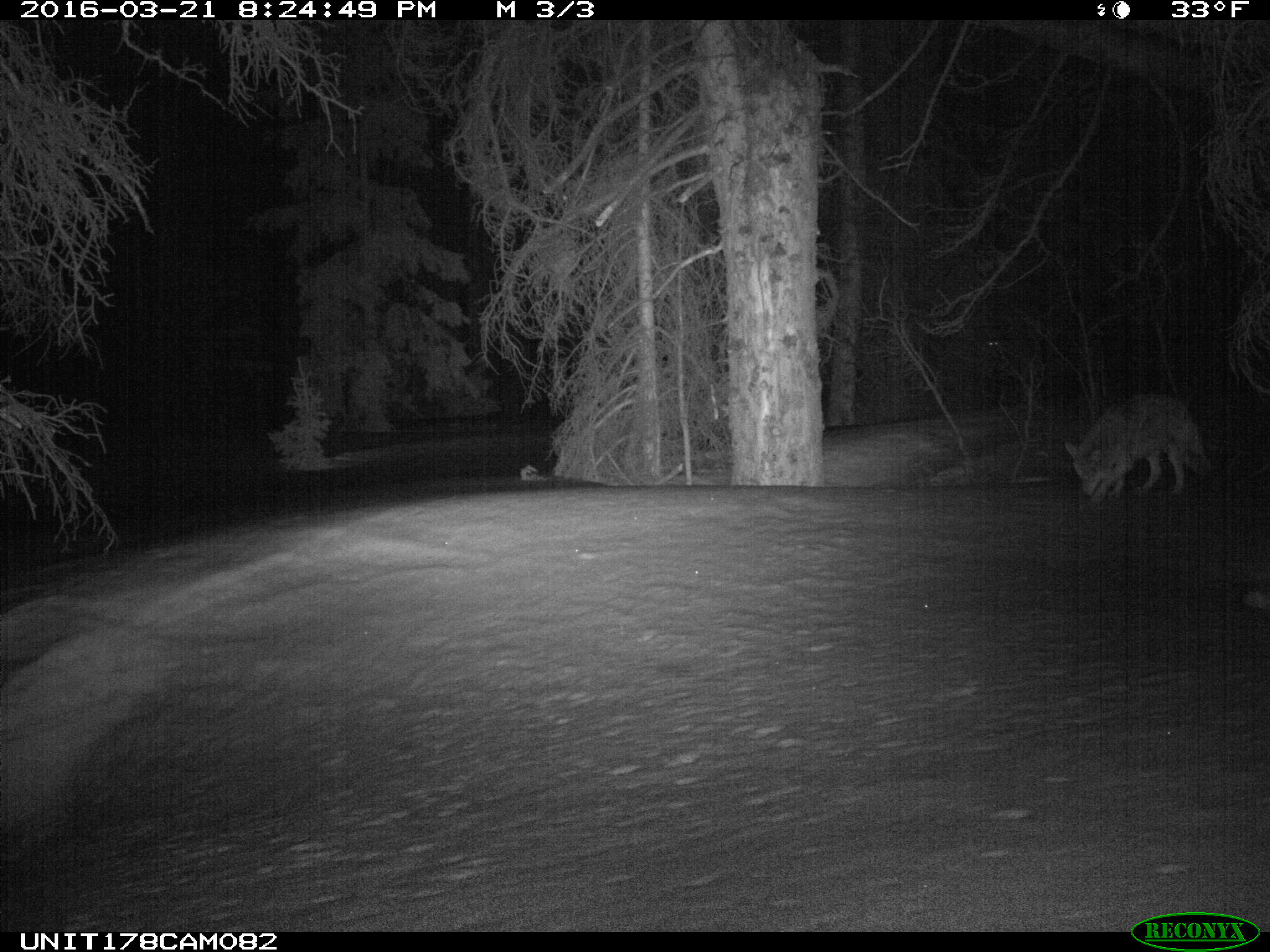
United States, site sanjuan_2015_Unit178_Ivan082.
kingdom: Animalia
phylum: Chordata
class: Mammalia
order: Carnivora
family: Canidae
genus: Canis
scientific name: Canis latrans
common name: coyote